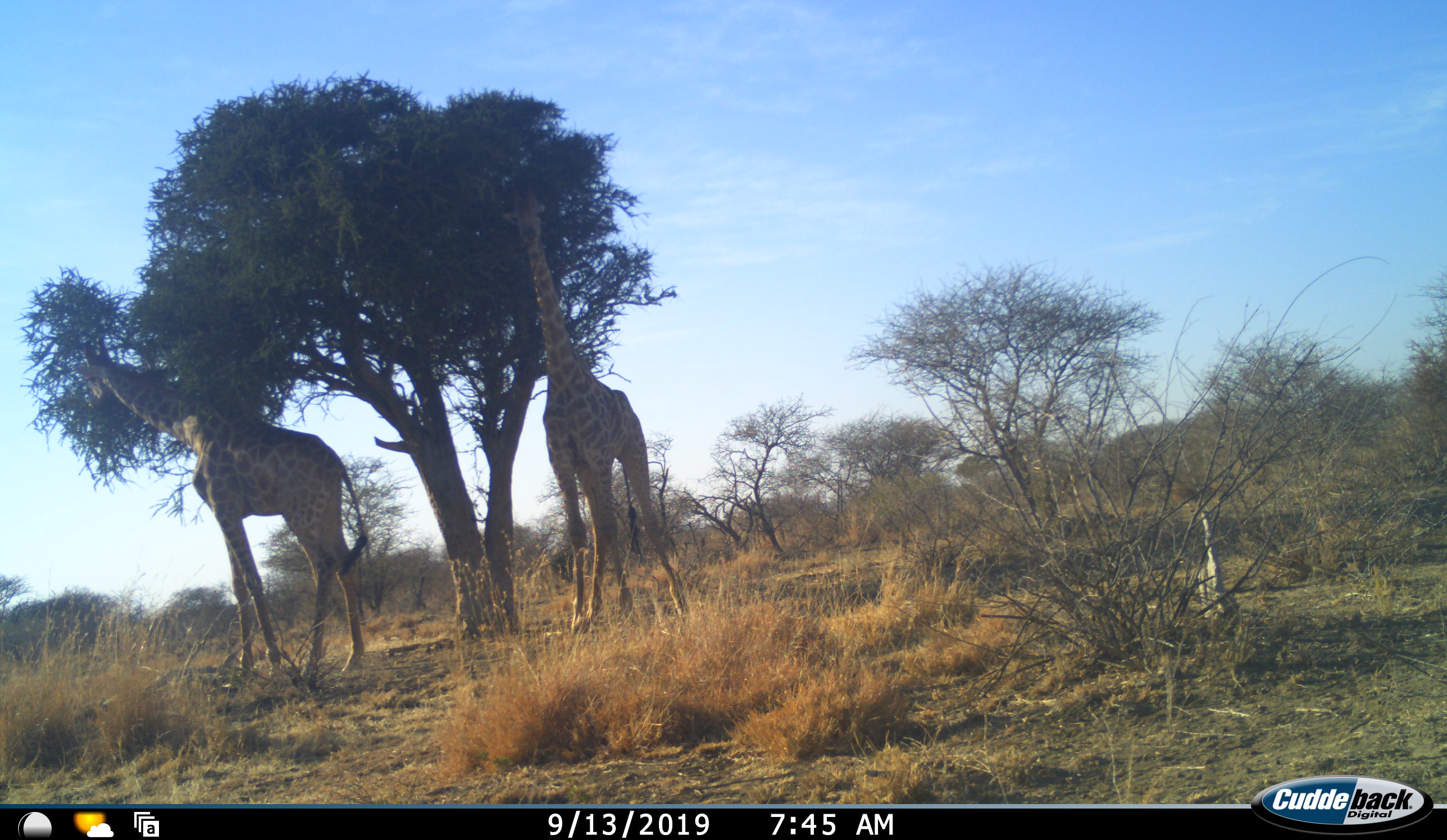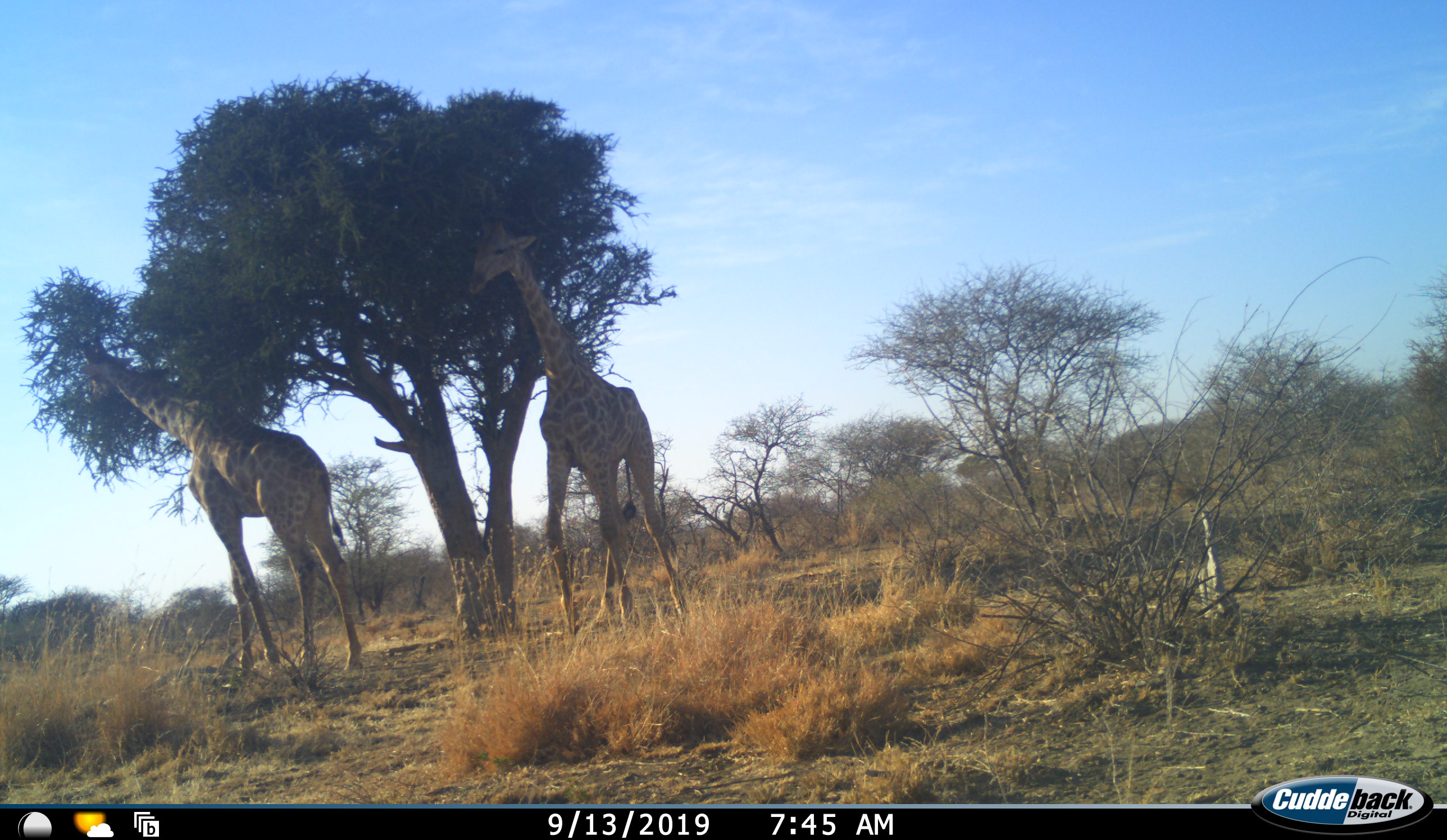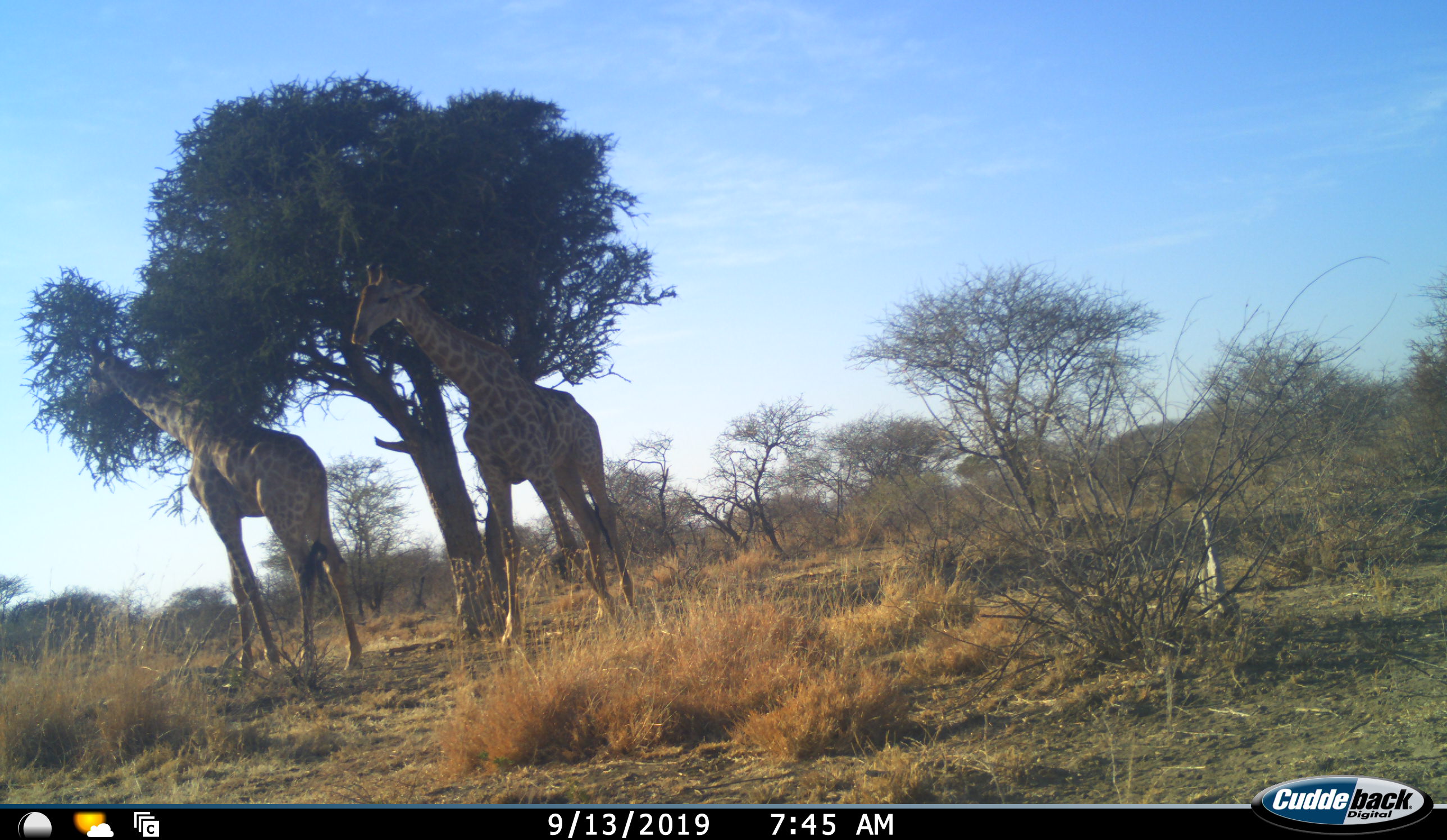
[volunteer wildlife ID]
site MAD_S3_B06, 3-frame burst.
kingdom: Animalia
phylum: Chordata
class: Mammalia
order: Artiodactyla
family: Giraffidae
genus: Giraffa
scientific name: Giraffa camelopardalis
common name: giraffe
Giraffe (Giraffa camelopardalis), count 2. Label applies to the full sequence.